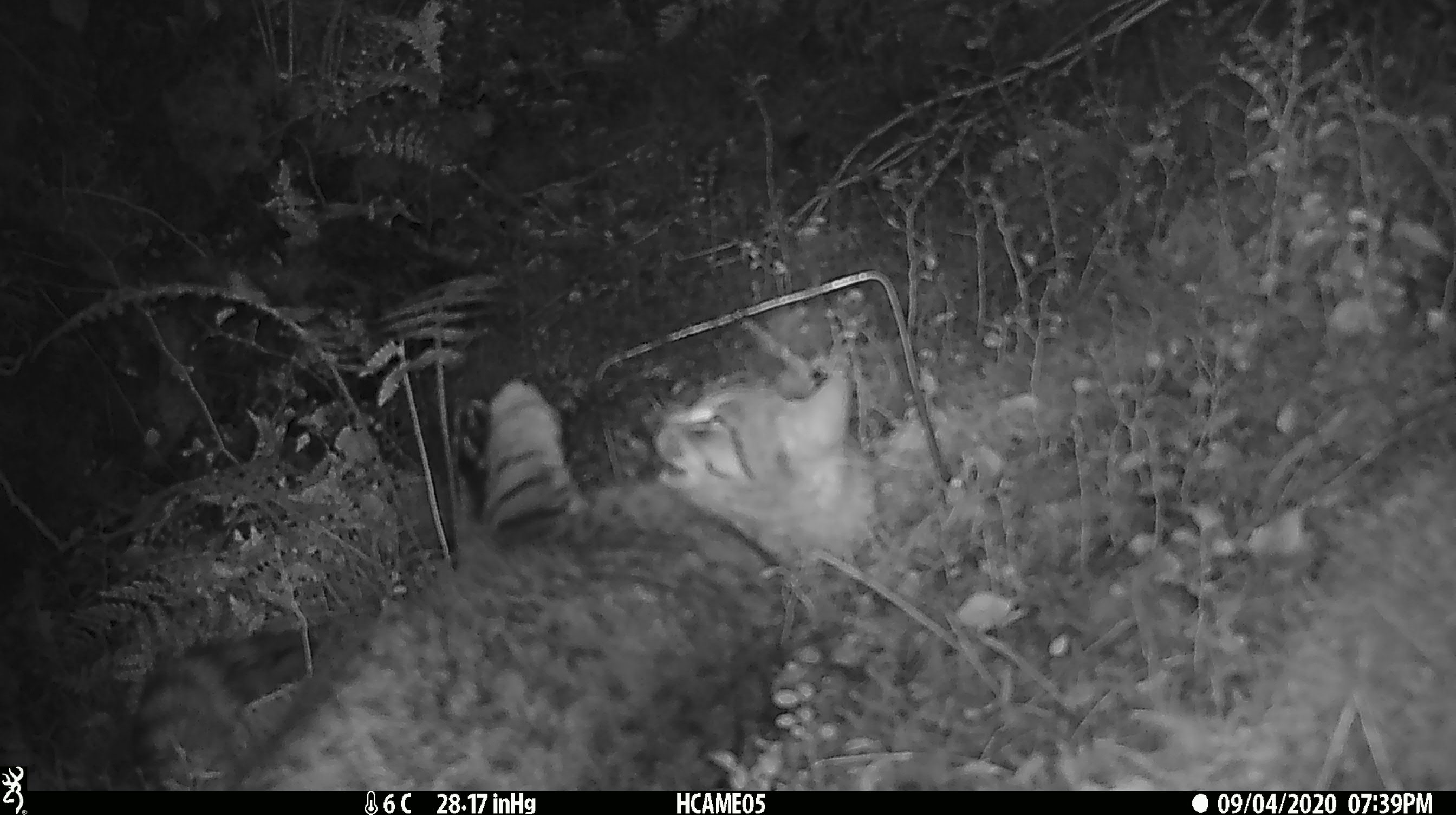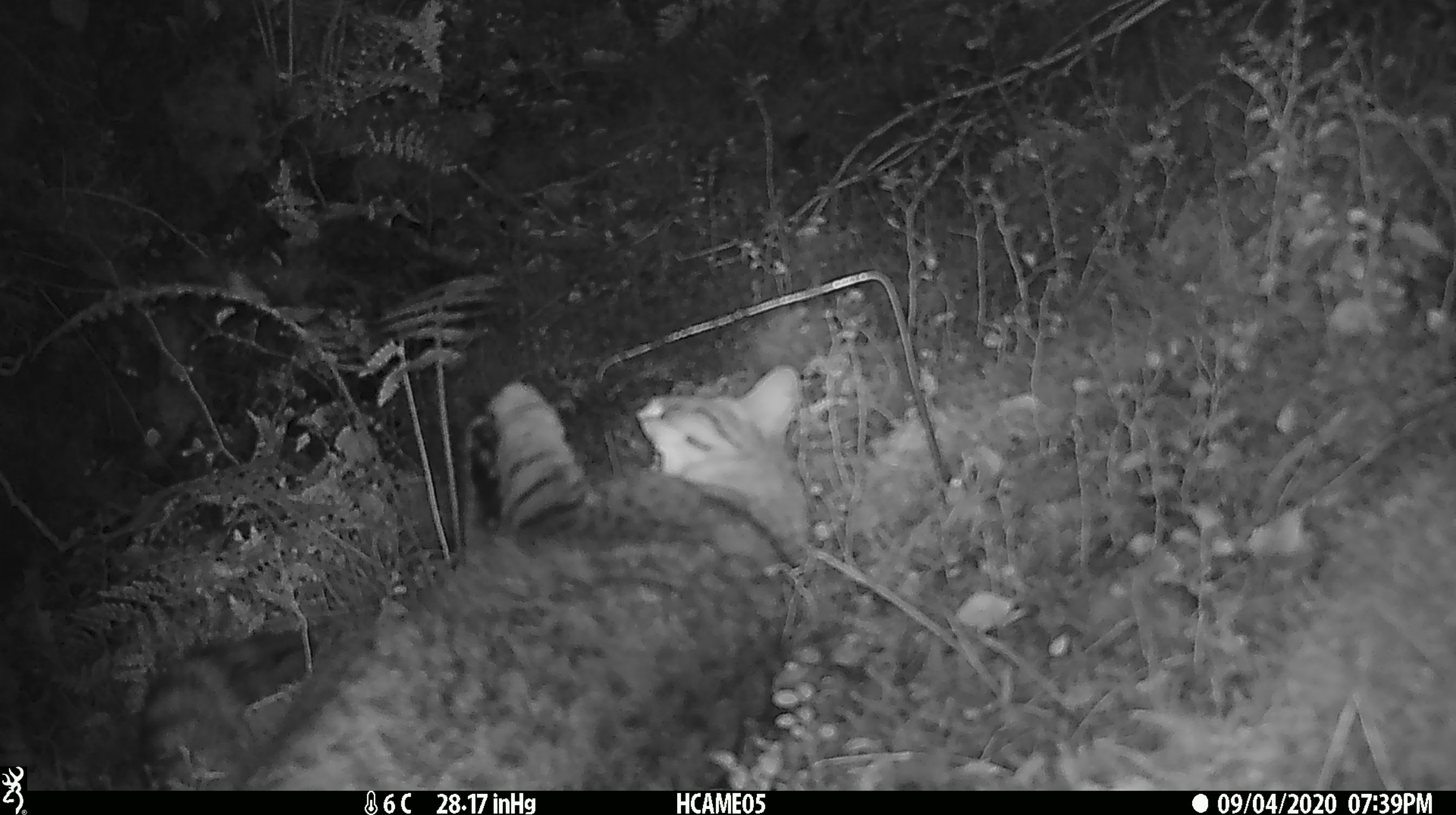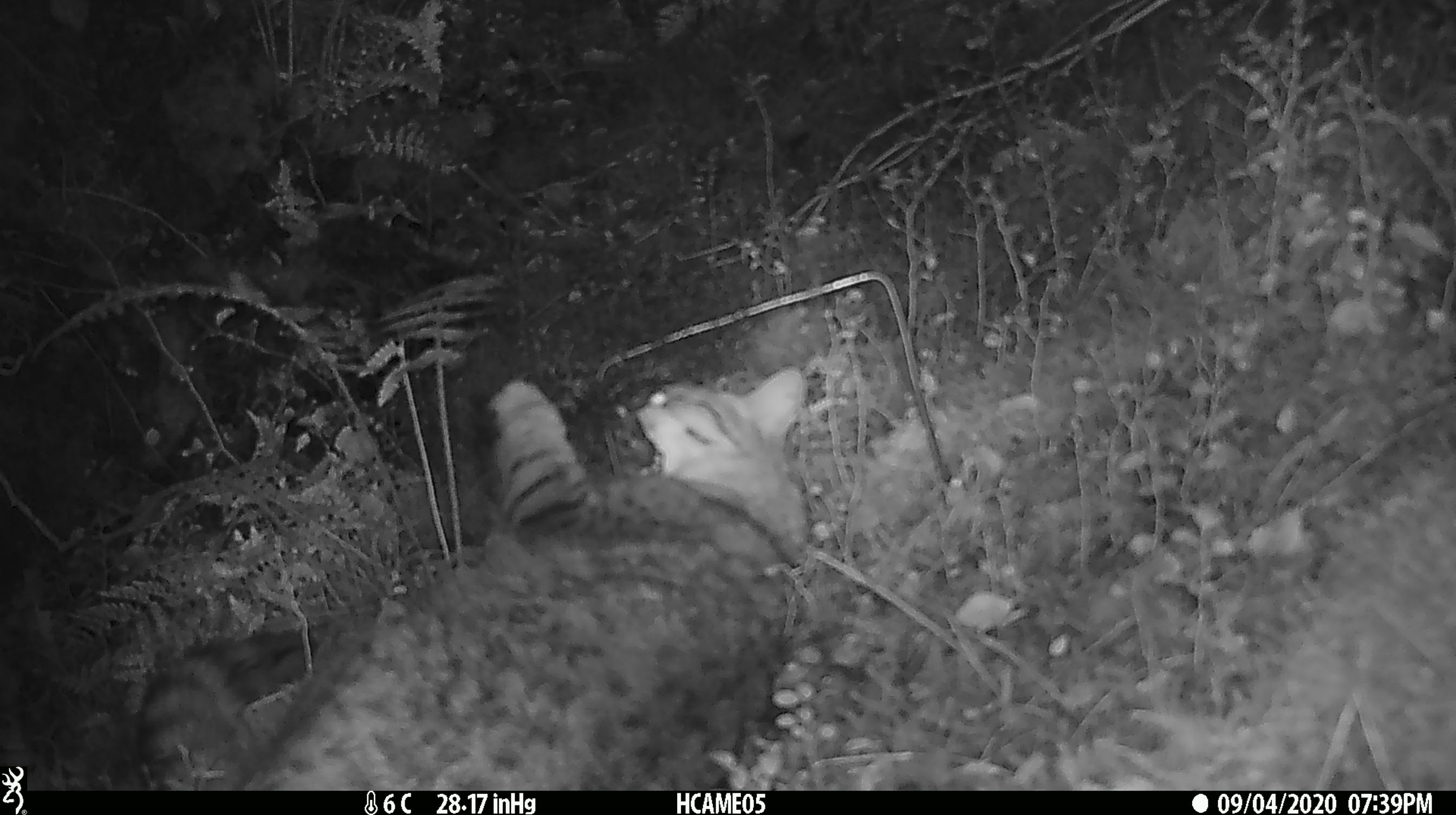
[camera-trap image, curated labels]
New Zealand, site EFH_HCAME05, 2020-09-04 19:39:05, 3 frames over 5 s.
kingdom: Animalia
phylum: Chordata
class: Mammalia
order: Carnivora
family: Felidae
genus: Felis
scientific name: Felis catus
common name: domestic cat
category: cat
Cat (domestic cat) (Felis catus).